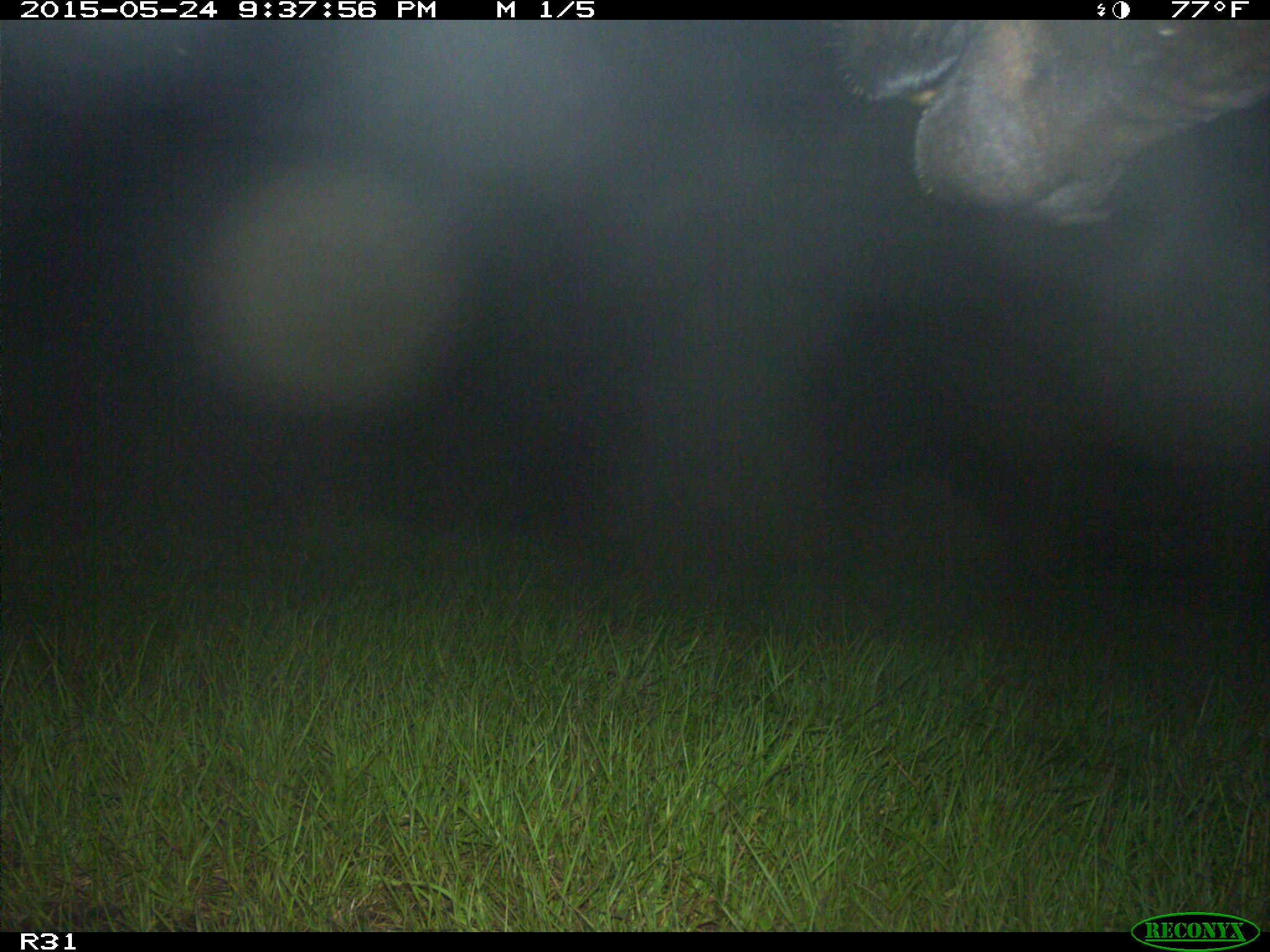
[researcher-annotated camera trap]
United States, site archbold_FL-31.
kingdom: Animalia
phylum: Chordata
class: Mammalia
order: Artiodactyla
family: Bovidae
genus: Bos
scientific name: Bos taurus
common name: domestic cow